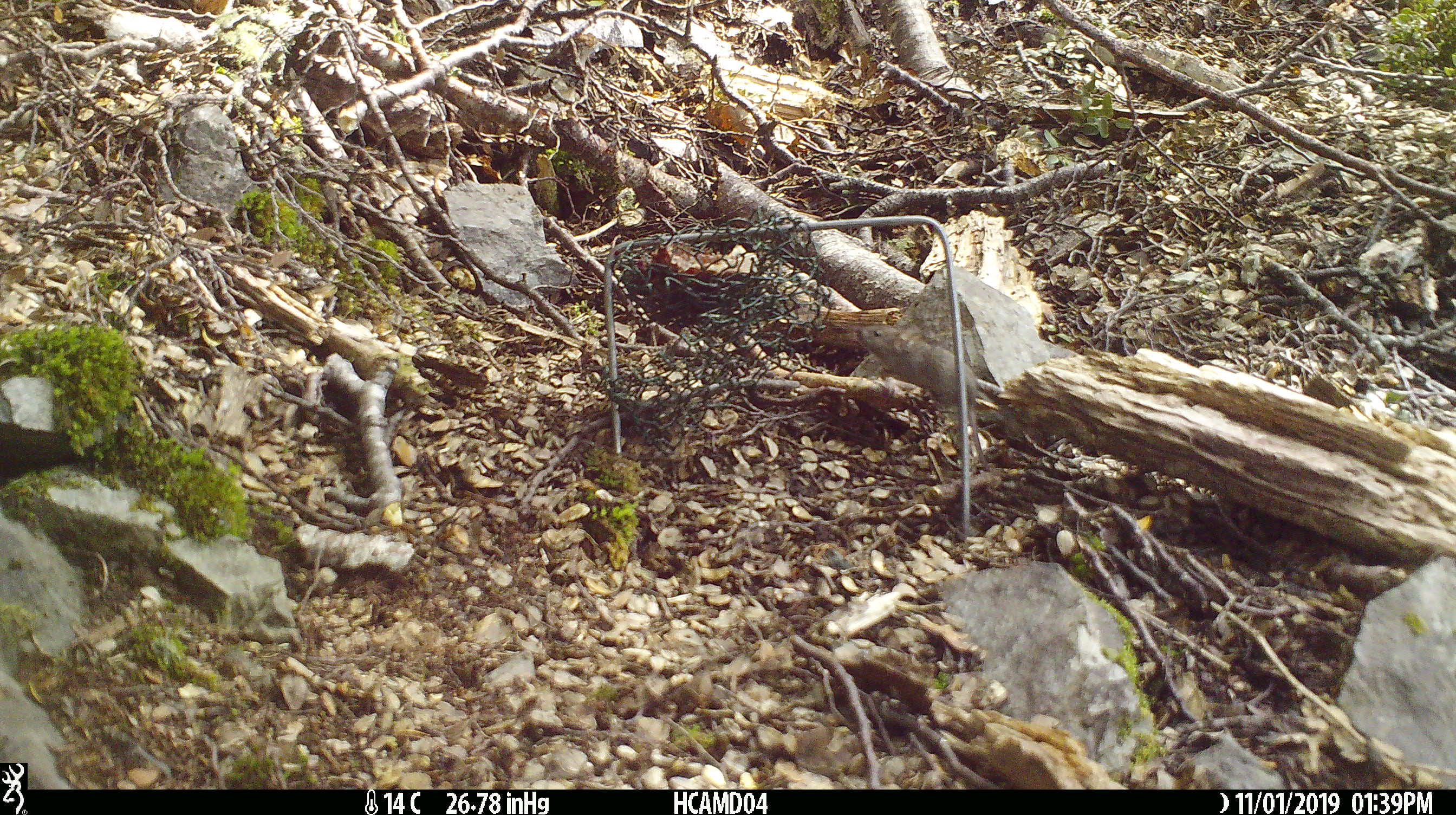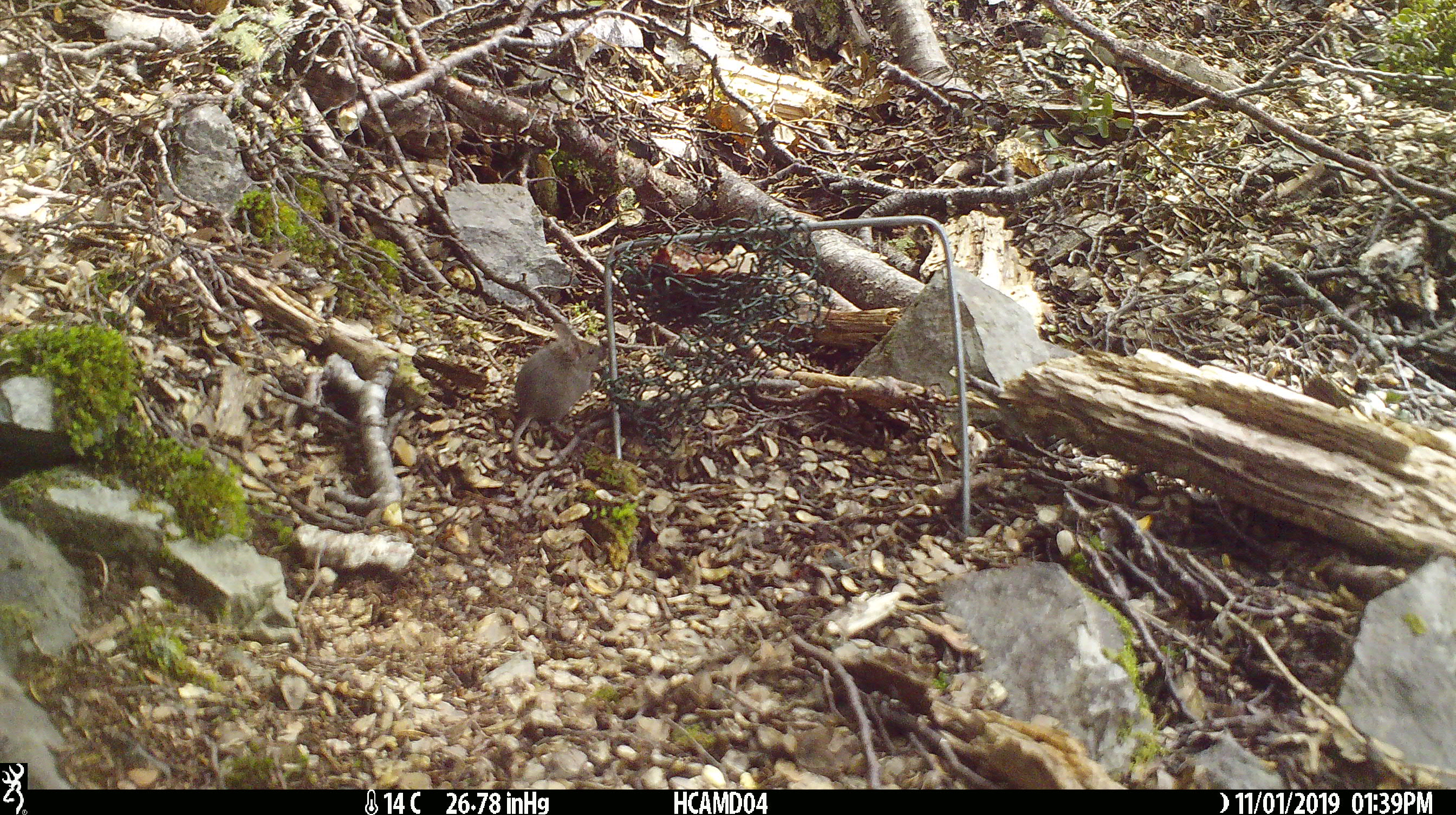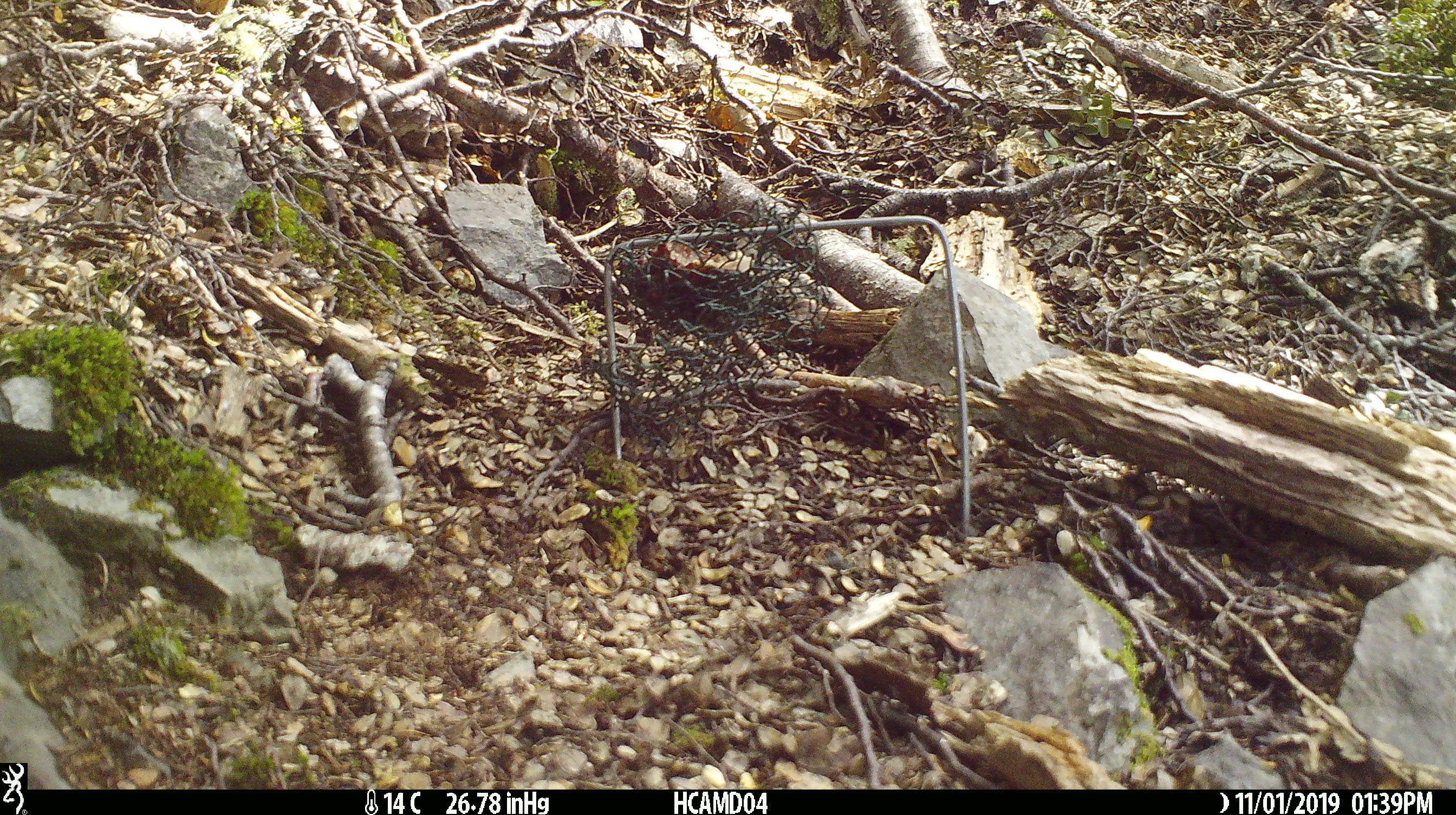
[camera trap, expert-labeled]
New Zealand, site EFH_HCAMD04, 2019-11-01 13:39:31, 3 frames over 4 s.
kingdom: Animalia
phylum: Chordata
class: Mammalia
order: Rodentia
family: Muridae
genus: Mus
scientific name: Mus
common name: mouse